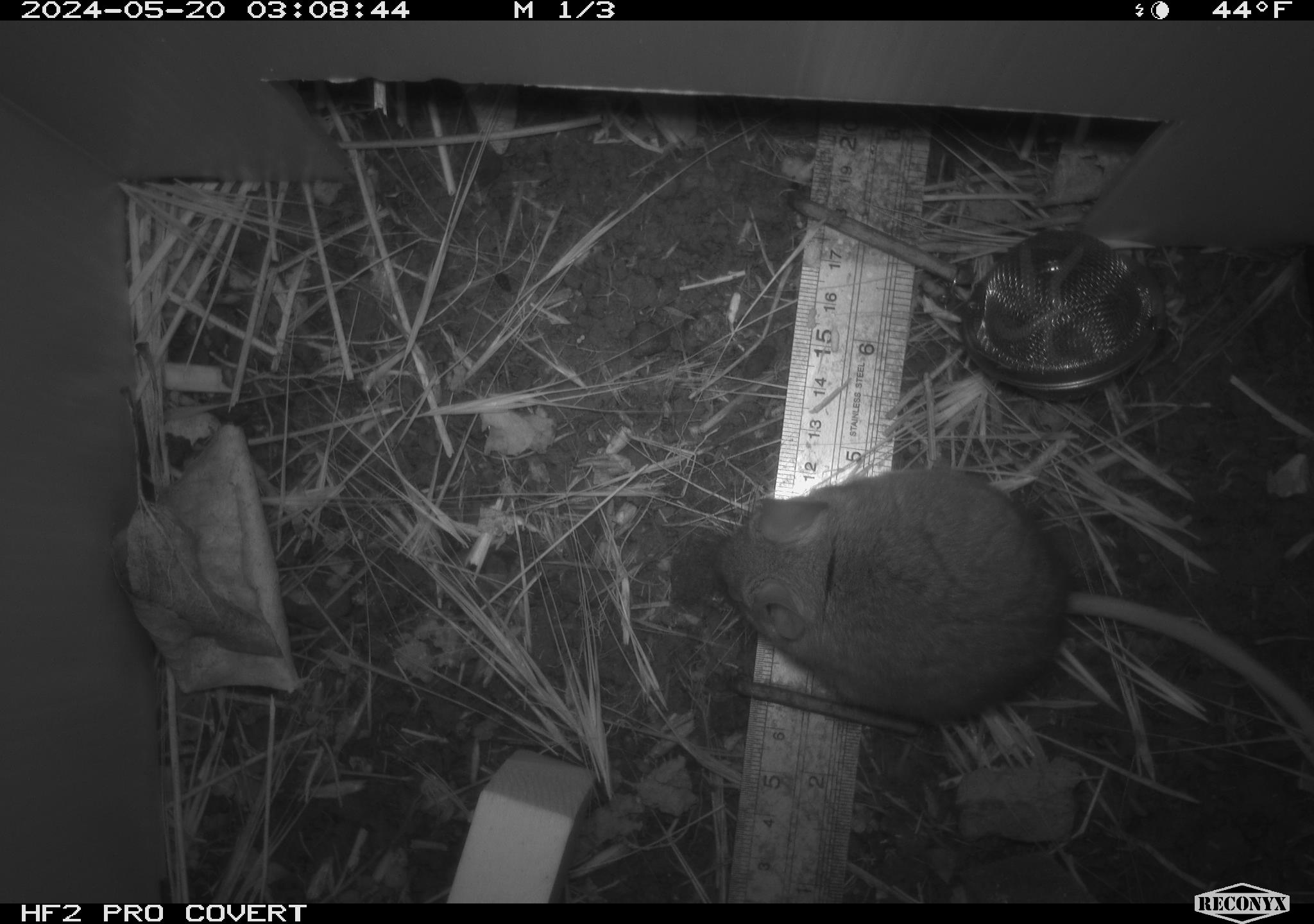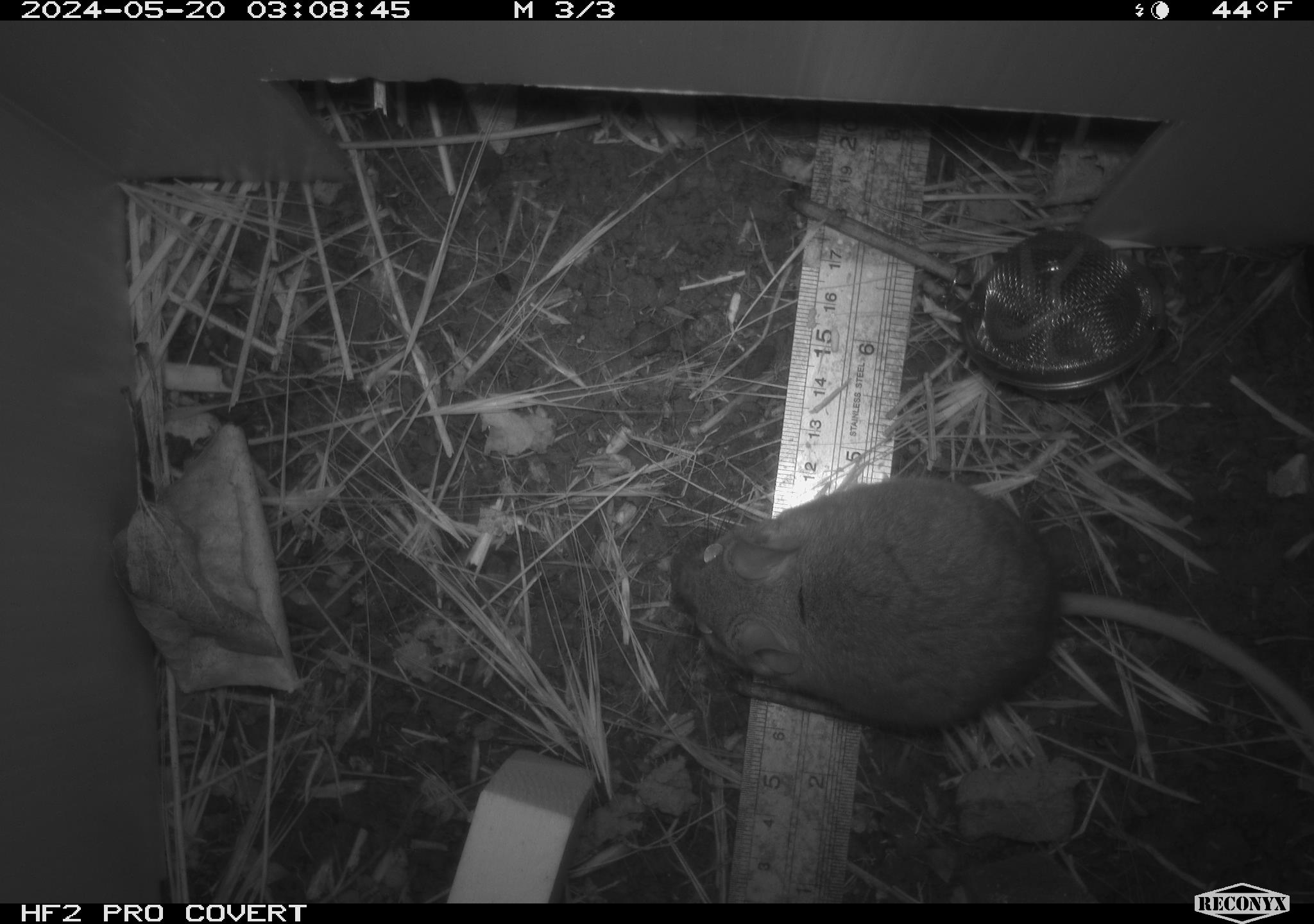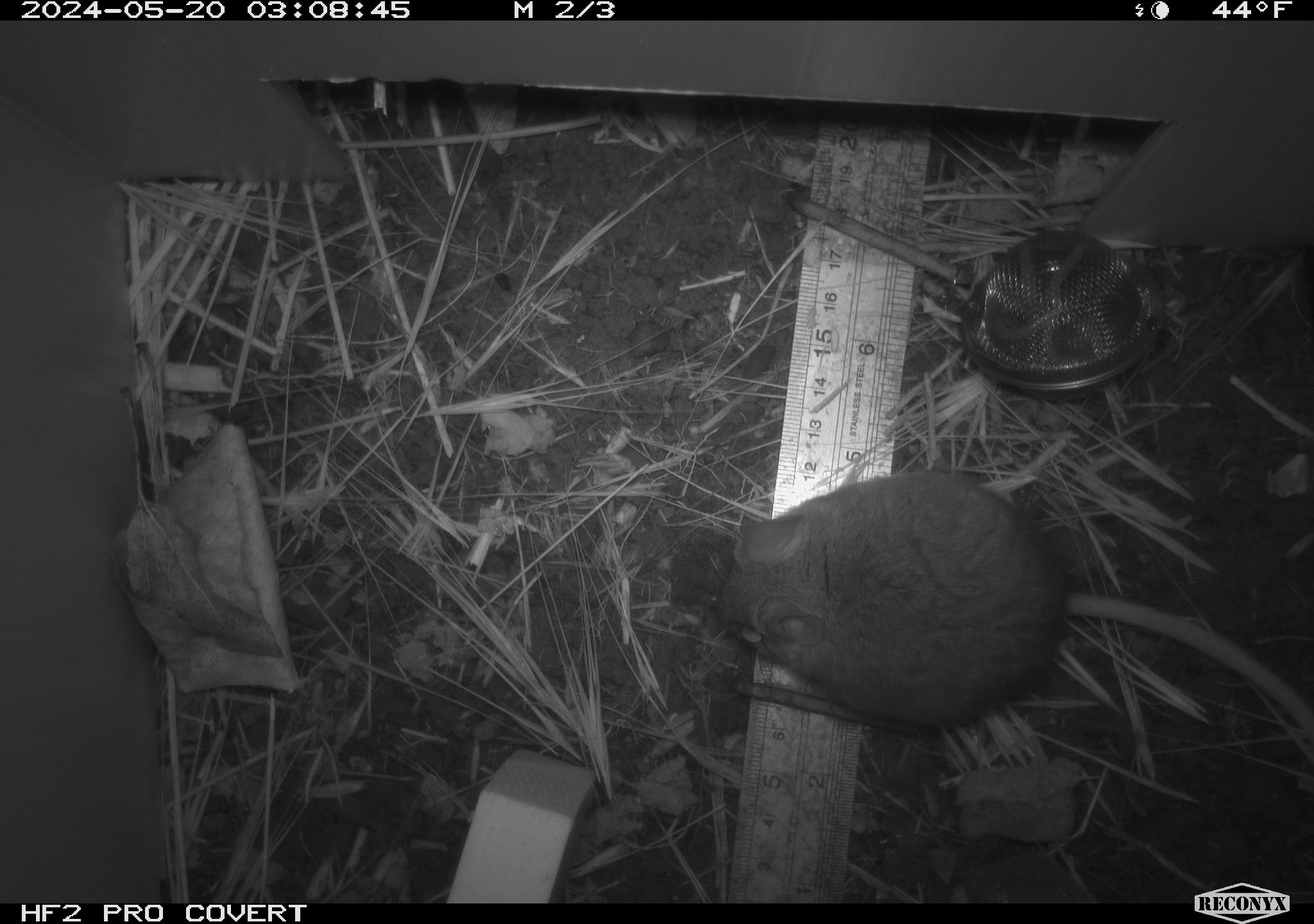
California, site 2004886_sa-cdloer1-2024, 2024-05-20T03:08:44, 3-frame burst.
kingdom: Animalia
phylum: Chordata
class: Mammalia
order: Rodentia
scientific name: Rodentia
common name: mouse species